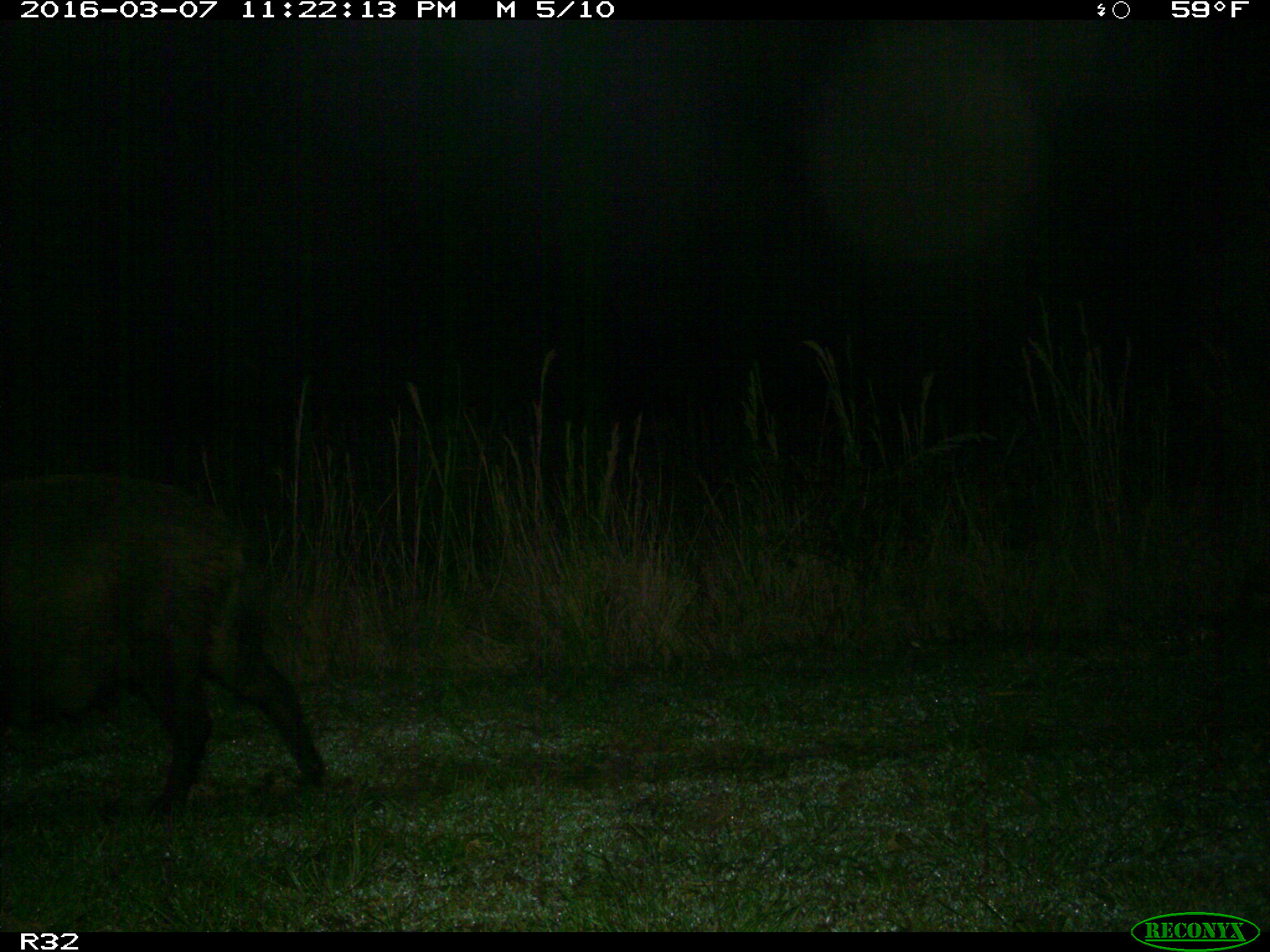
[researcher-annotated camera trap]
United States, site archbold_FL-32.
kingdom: Animalia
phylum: Chordata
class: Mammalia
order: Artiodactyla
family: Suidae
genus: Sus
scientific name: Sus scrofa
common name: wild boar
Sus scrofa (wild boar).